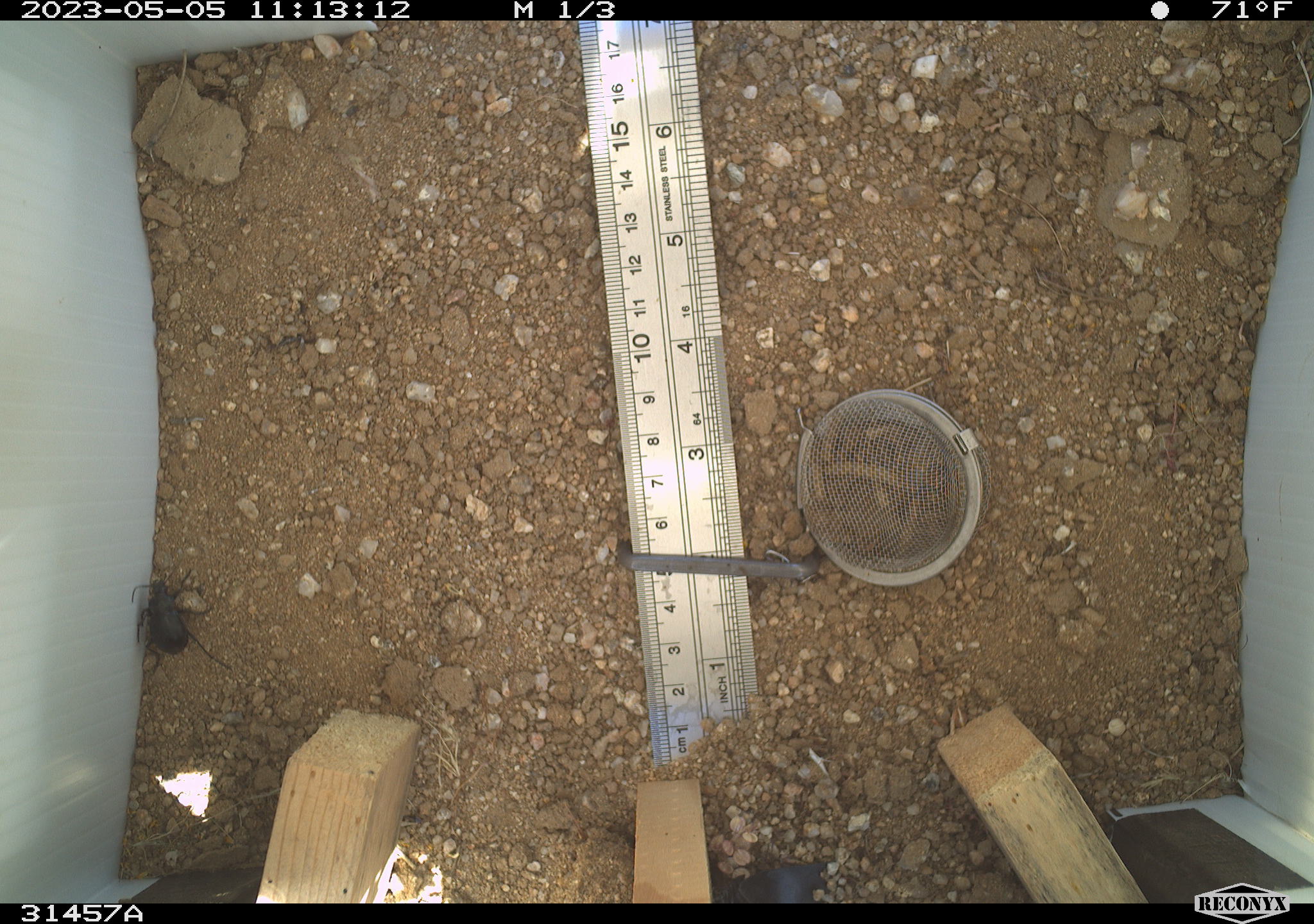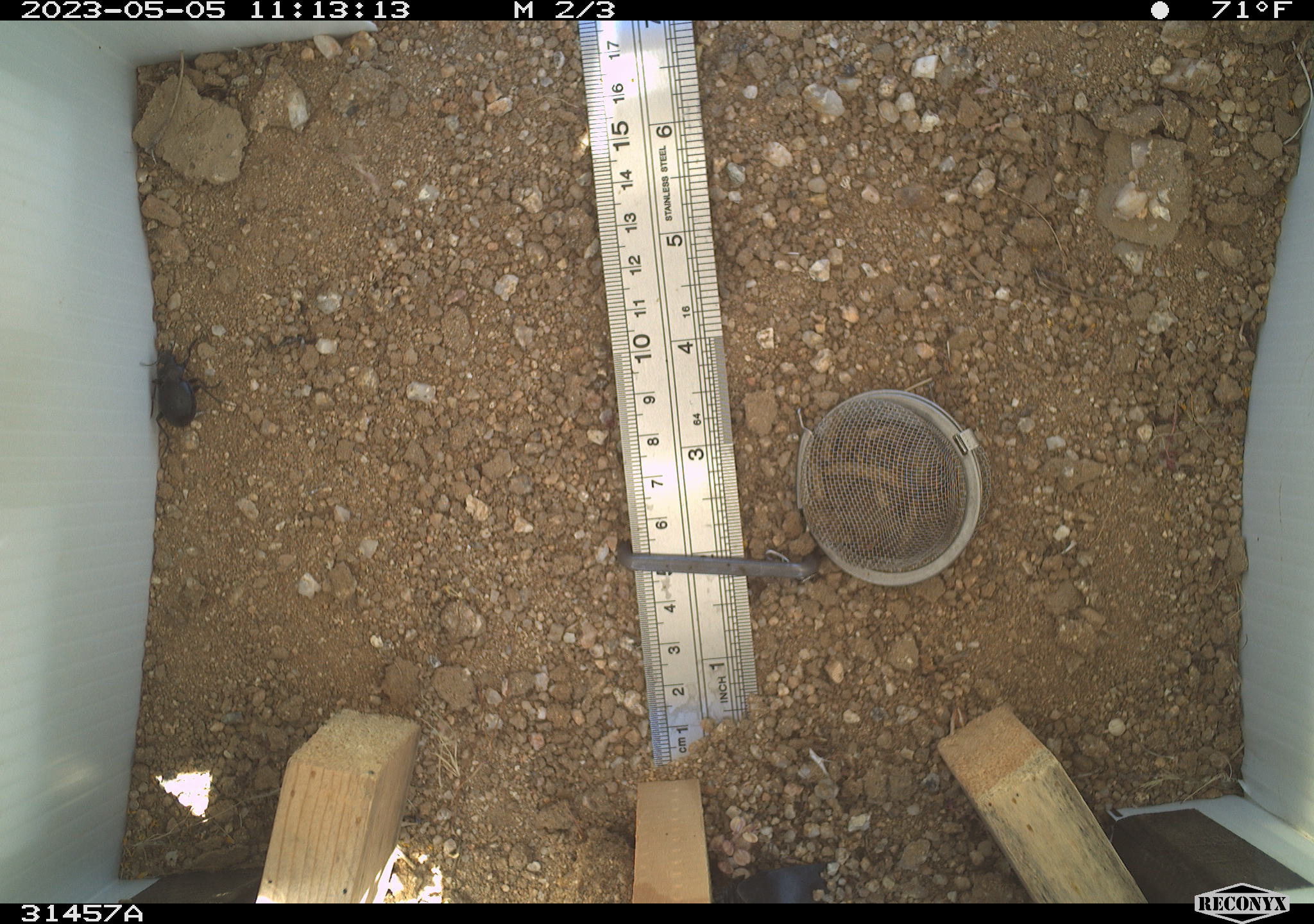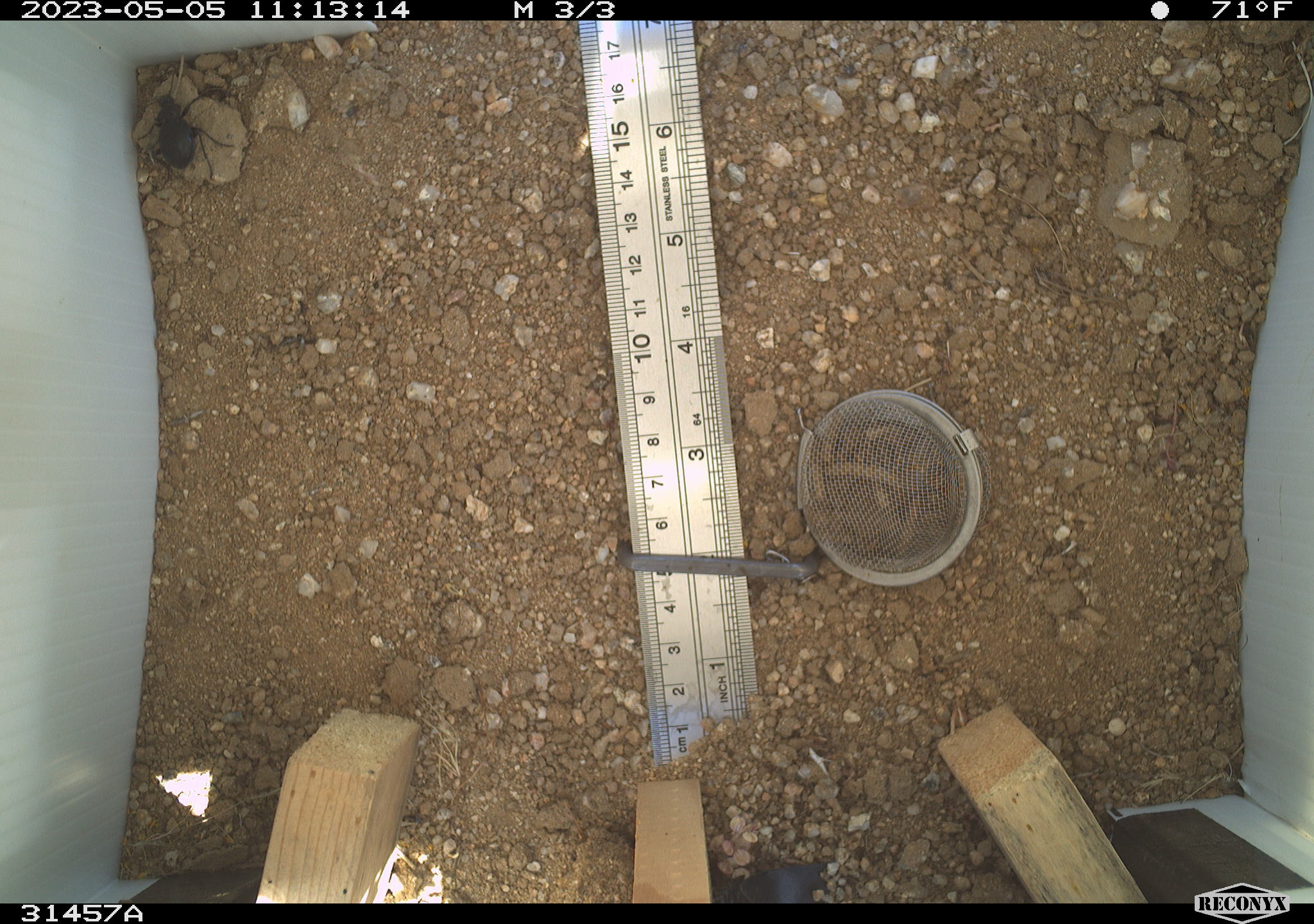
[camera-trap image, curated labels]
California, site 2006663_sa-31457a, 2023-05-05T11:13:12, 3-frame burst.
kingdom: Animalia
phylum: Arthropoda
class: Insecta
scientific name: Insecta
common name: insect